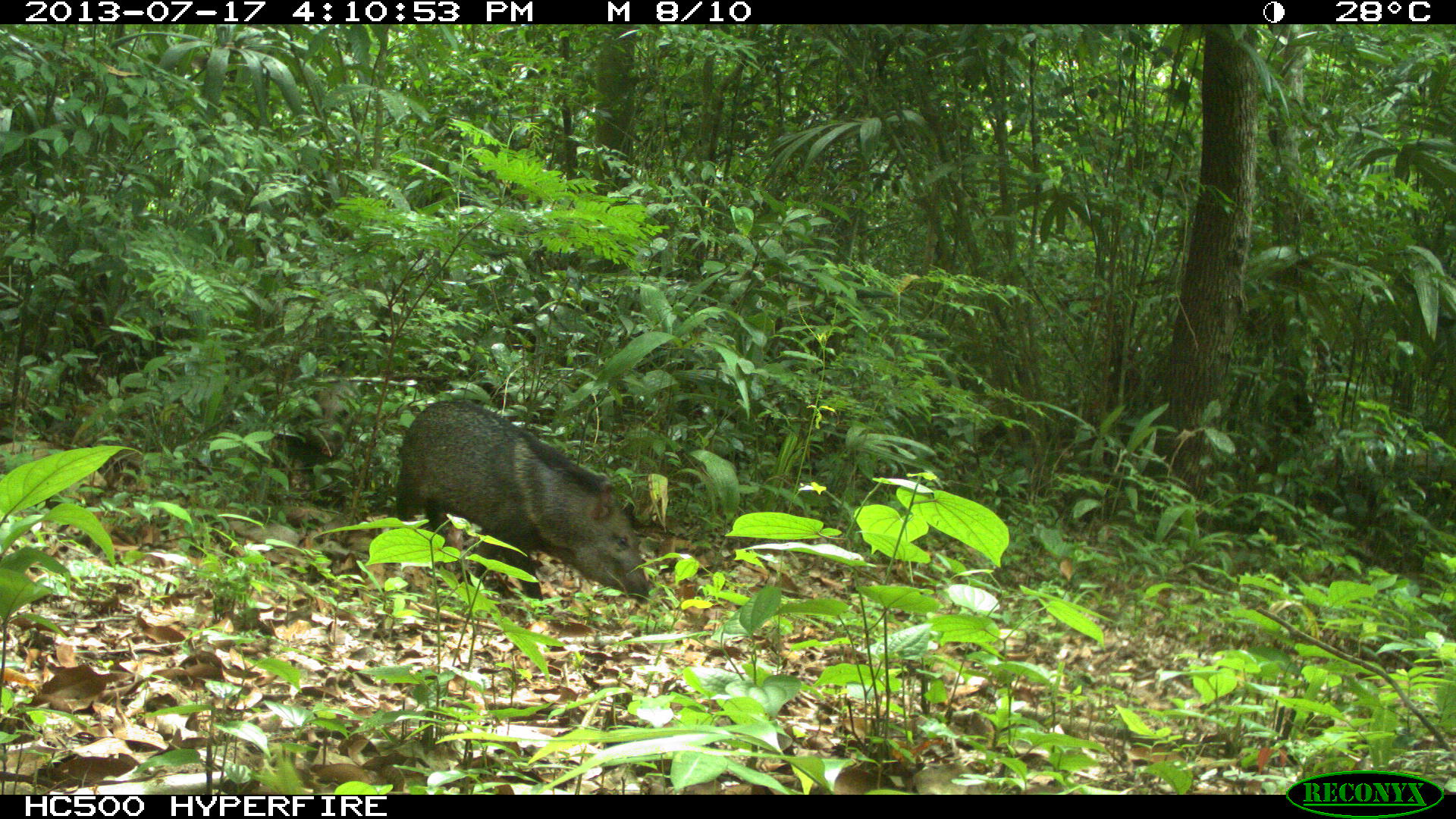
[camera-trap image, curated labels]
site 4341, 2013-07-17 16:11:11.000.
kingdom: Animalia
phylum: Chordata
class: Mammalia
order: Artiodactyla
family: Tayassuidae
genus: Pecari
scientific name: Pecari tajacu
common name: collared peccary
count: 1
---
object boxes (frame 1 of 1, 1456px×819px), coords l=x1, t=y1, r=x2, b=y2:
pecari tajacu: l=390, t=395, r=650, b=602; l=284, t=379, r=357, b=475